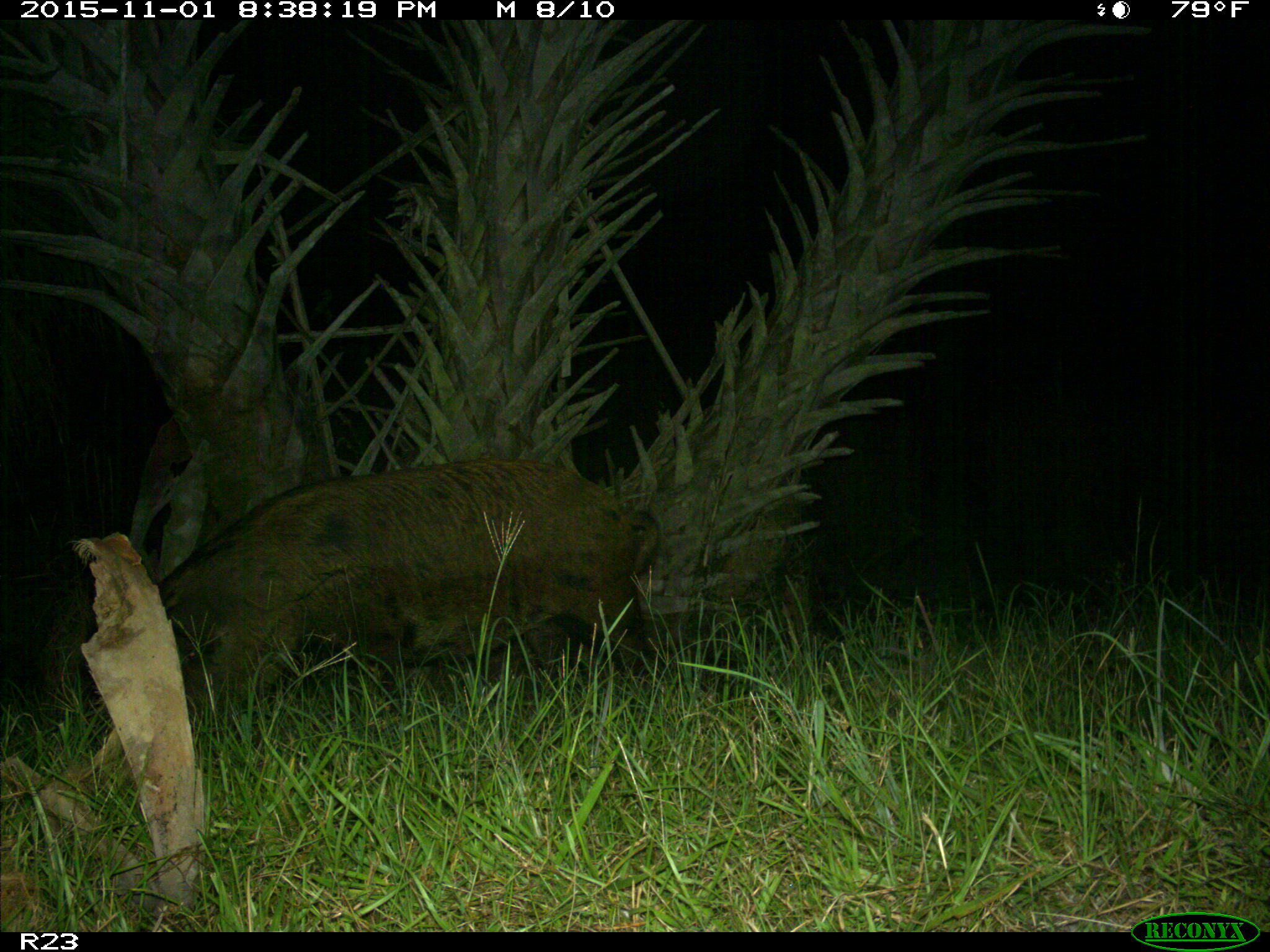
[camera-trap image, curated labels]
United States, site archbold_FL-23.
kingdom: Animalia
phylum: Chordata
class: Mammalia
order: Artiodactyla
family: Suidae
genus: Sus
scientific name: Sus scrofa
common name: wild boar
Sus scrofa (wild boar).